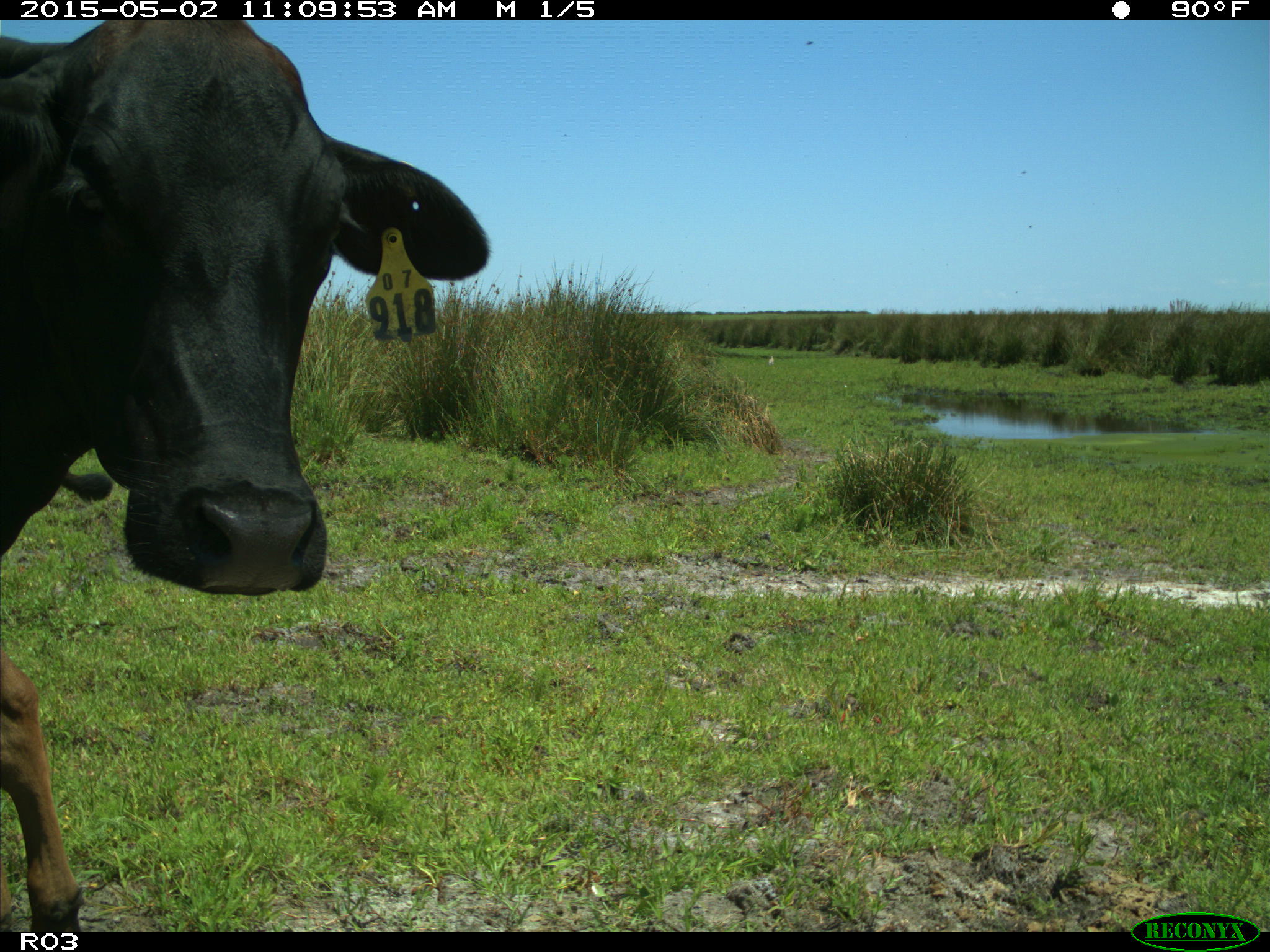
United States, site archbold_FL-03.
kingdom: Animalia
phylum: Chordata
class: Mammalia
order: Artiodactyla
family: Bovidae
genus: Bos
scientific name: Bos taurus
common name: domestic cow